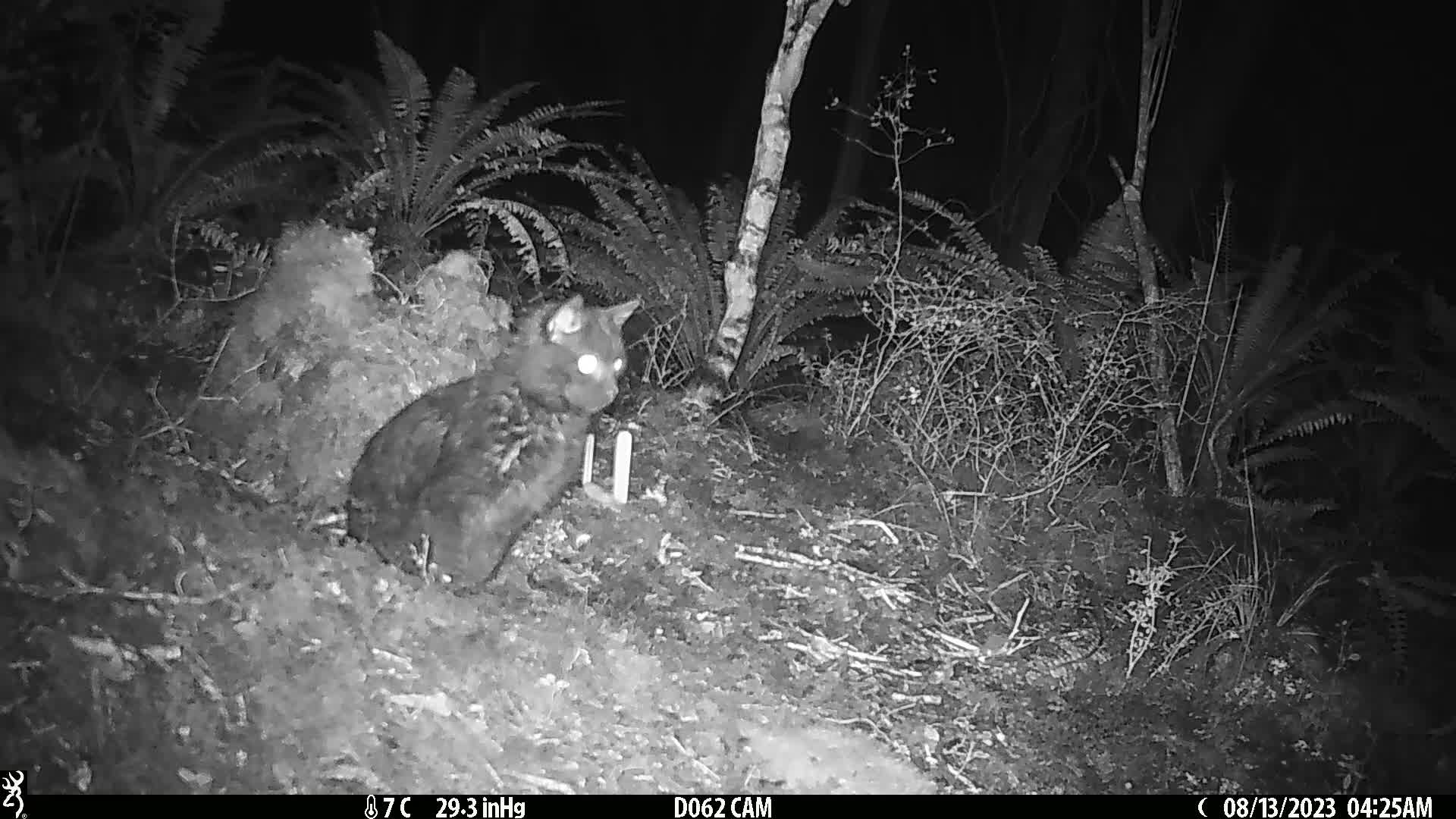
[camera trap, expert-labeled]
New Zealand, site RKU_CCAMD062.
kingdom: Animalia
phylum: Chordata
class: Mammalia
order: Carnivora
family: Felidae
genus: Felis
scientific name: Felis catus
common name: domestic cat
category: cat